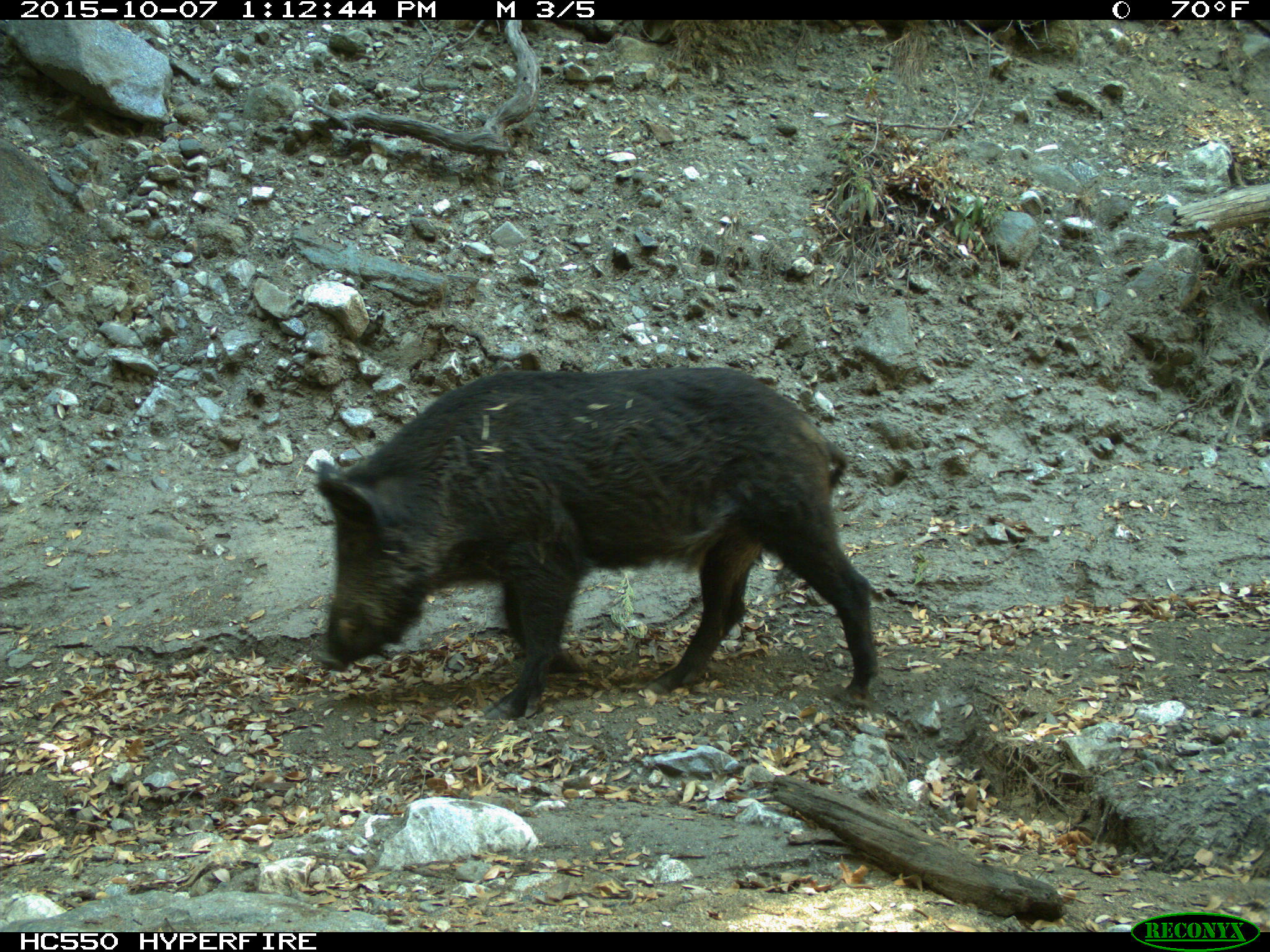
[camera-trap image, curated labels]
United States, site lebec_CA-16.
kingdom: Animalia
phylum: Chordata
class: Mammalia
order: Artiodactyla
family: Suidae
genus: Sus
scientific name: Sus scrofa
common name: wild boar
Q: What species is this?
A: Sus scrofa (wild boar).